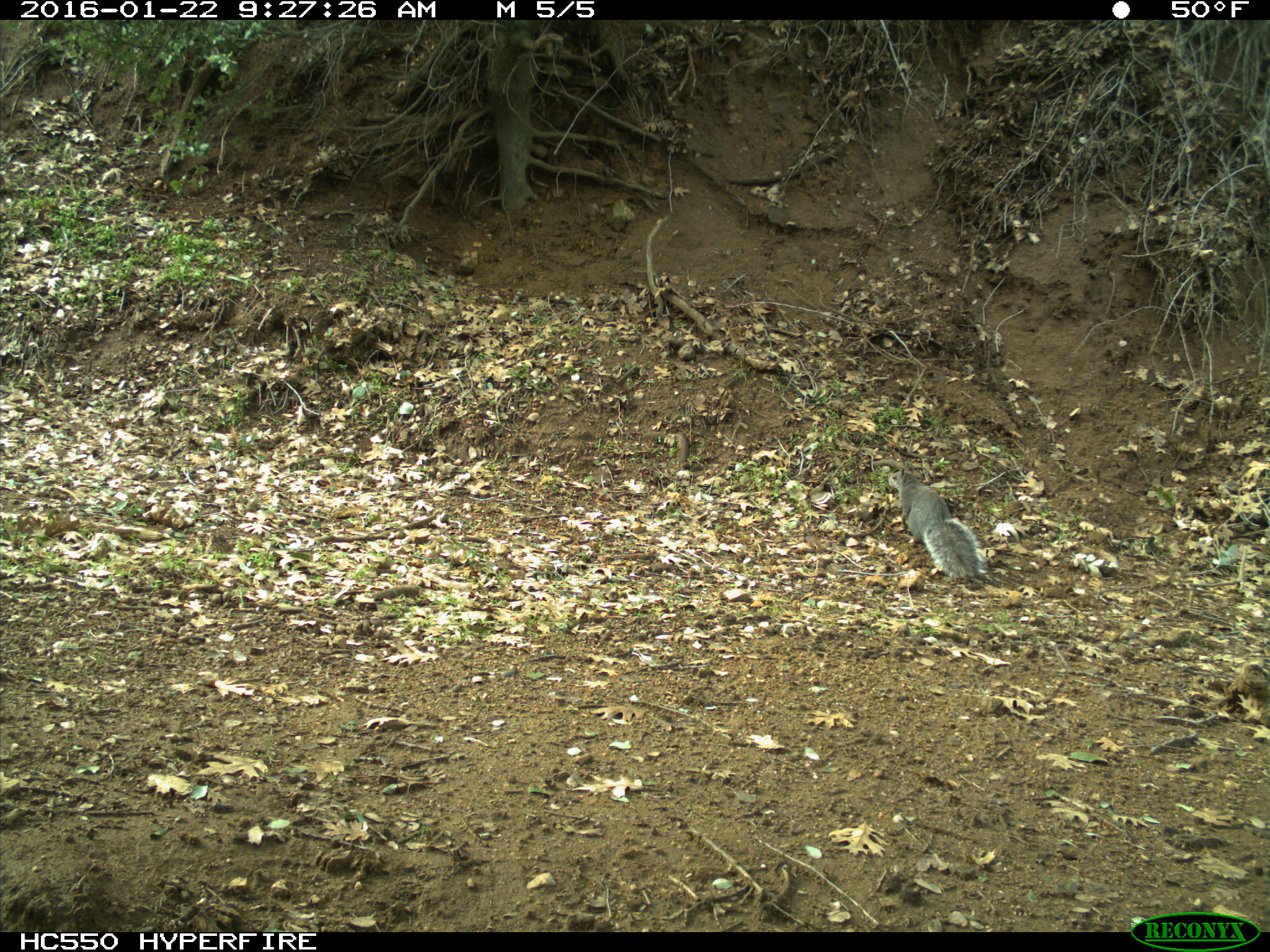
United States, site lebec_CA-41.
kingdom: Animalia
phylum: Chordata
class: Mammalia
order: Rodentia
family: Sciuridae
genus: Sciurus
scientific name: Sciurus carolinensis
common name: eastern gray squirrel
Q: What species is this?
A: Sciurus carolinensis (eastern gray squirrel).